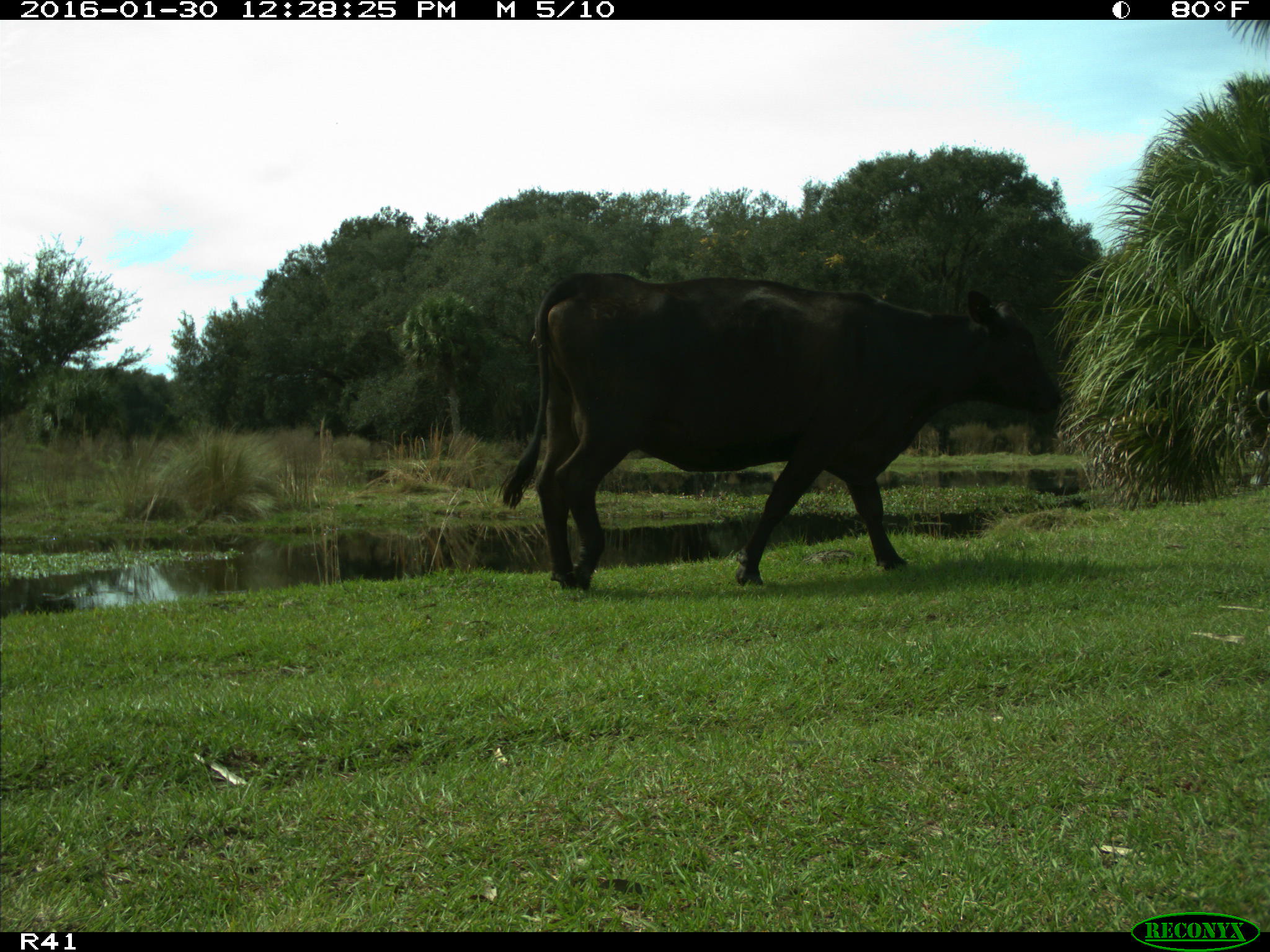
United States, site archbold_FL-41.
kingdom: Animalia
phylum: Chordata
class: Mammalia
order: Artiodactyla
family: Bovidae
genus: Bos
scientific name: Bos taurus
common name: domestic cow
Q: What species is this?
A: Bos taurus (domestic cow).